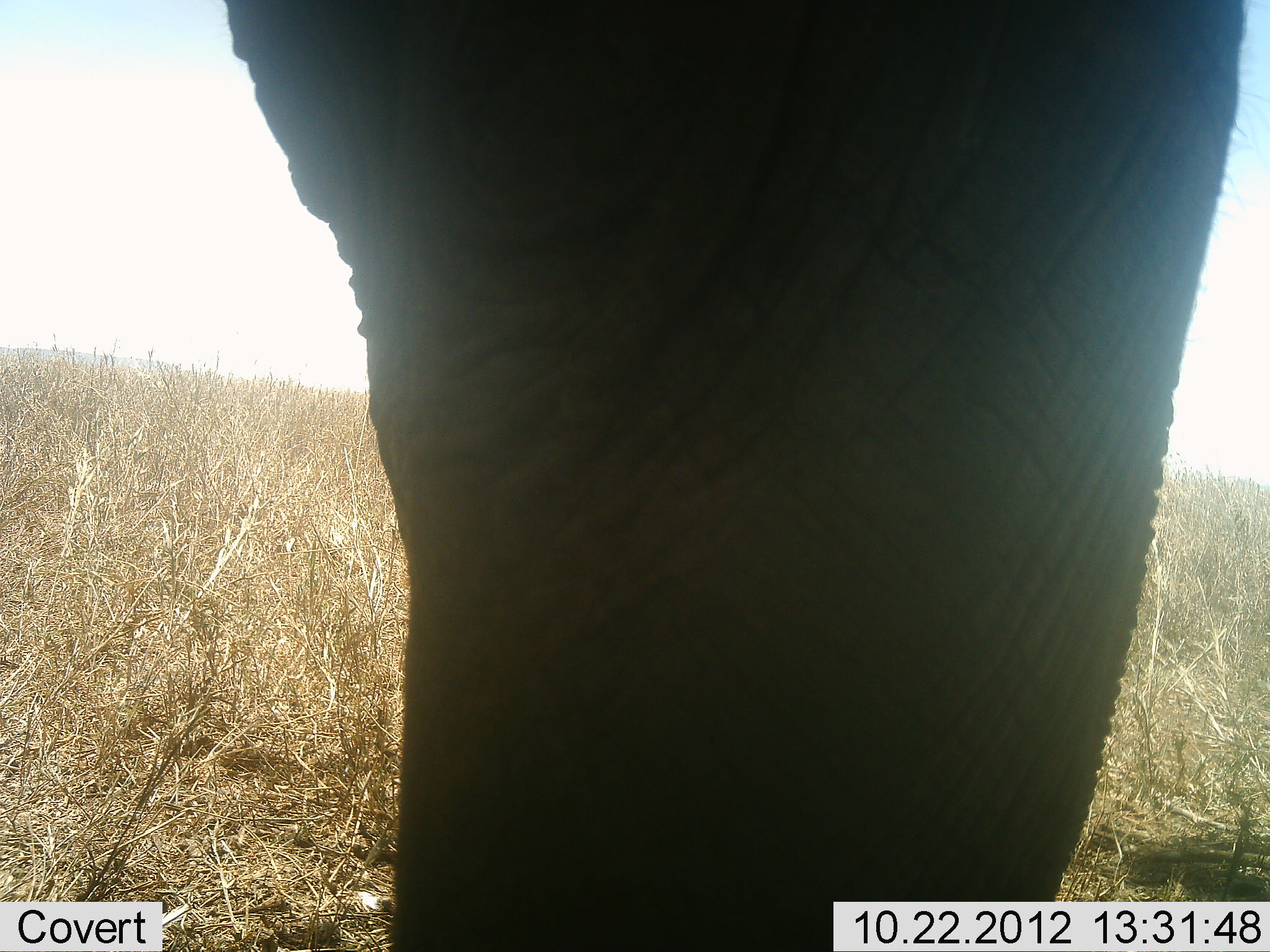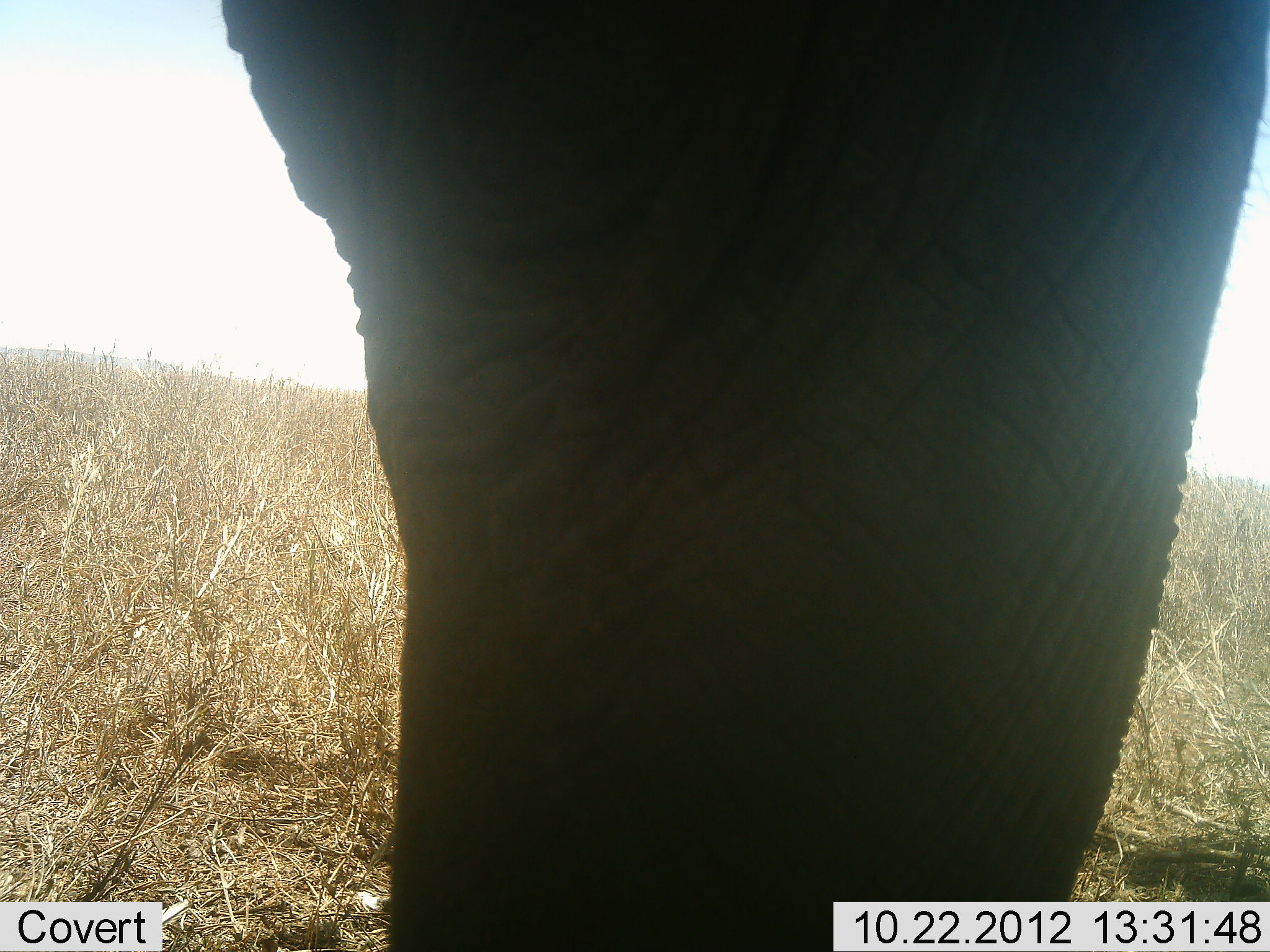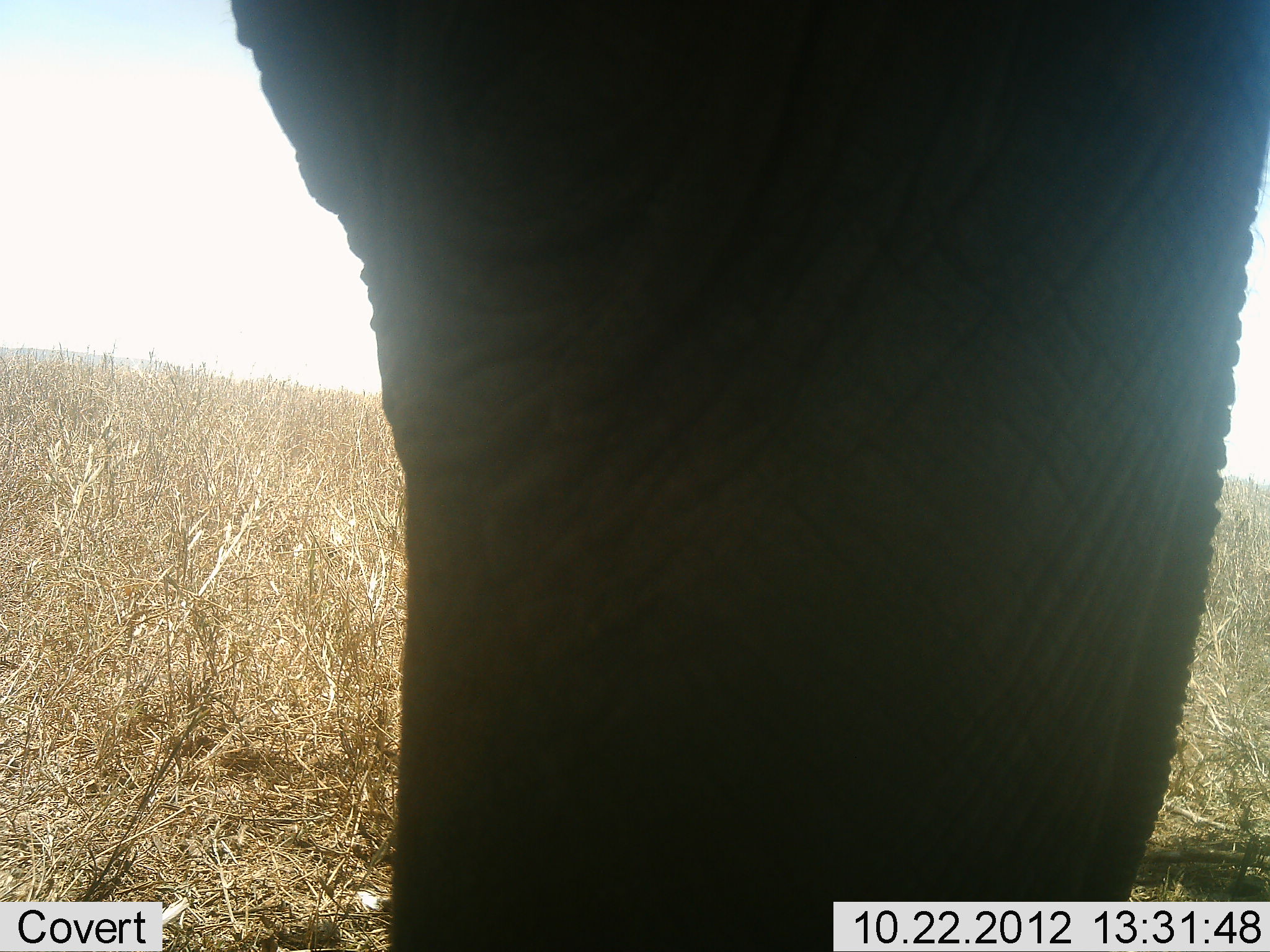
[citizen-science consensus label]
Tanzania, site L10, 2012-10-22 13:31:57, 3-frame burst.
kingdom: Animalia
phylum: Chordata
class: Mammalia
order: Proboscidea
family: Elephantidae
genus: Loxodonta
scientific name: Loxodonta africana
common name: african bush elephant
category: elephant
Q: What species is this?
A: Elephant (african bush elephant) (Loxodonta africana).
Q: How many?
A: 1.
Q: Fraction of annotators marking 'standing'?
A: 100%.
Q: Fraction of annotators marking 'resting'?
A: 0%.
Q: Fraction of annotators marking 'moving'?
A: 0%.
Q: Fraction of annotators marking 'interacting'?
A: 0%.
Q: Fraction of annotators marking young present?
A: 0%.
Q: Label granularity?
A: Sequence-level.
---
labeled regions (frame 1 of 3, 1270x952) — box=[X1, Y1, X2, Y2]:
animal: box=[221, 0, 1256, 952]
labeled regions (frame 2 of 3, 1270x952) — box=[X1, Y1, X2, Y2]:
animal: box=[218, 1, 1266, 952]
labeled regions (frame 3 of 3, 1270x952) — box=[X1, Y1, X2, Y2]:
animal: box=[227, 1, 1266, 952]